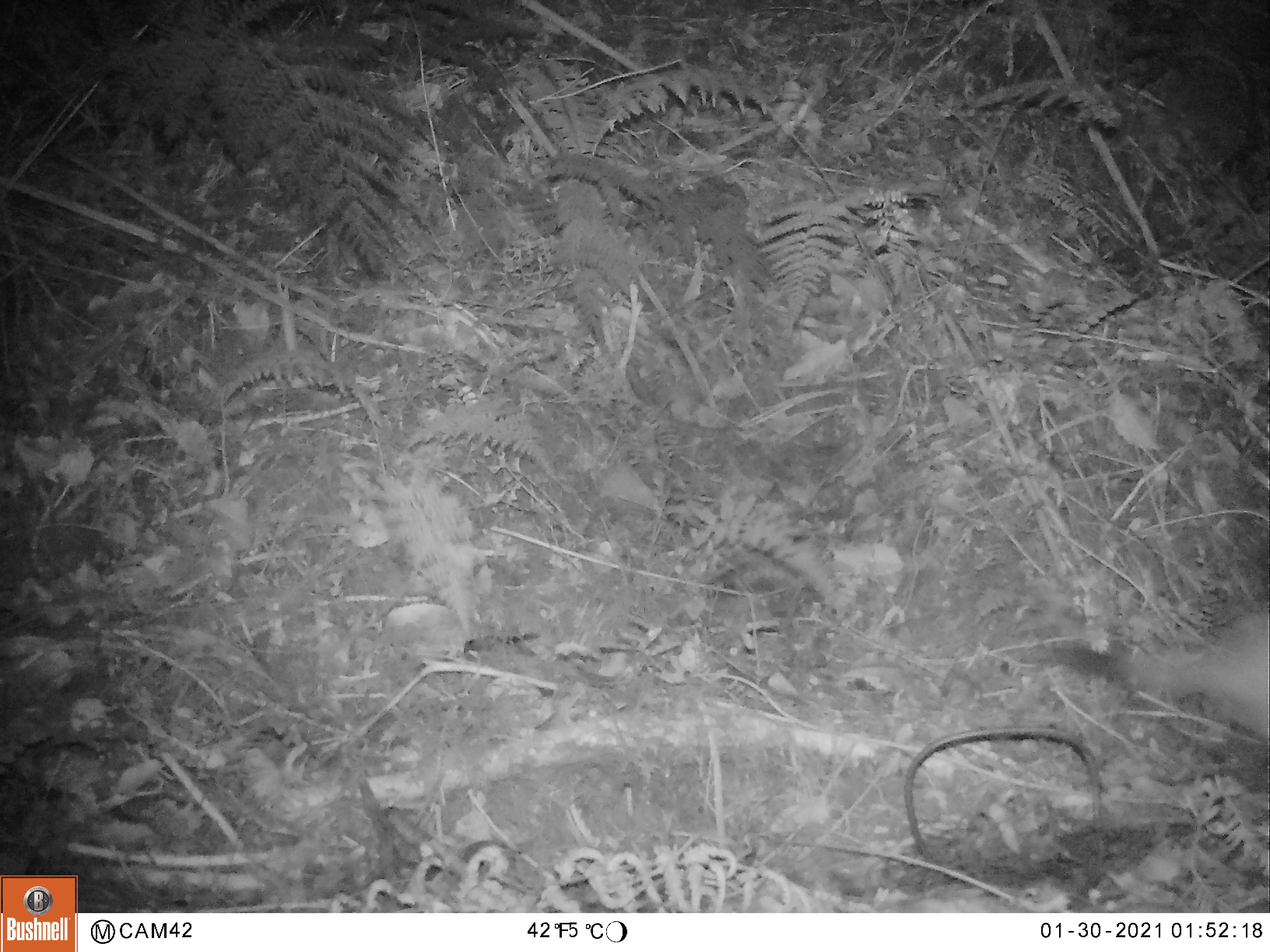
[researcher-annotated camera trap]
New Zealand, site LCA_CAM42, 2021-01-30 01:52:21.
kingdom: Animalia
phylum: Chordata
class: Mammalia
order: Carnivora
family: Mustelidae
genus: Mustela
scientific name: Mustela erminea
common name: stoat